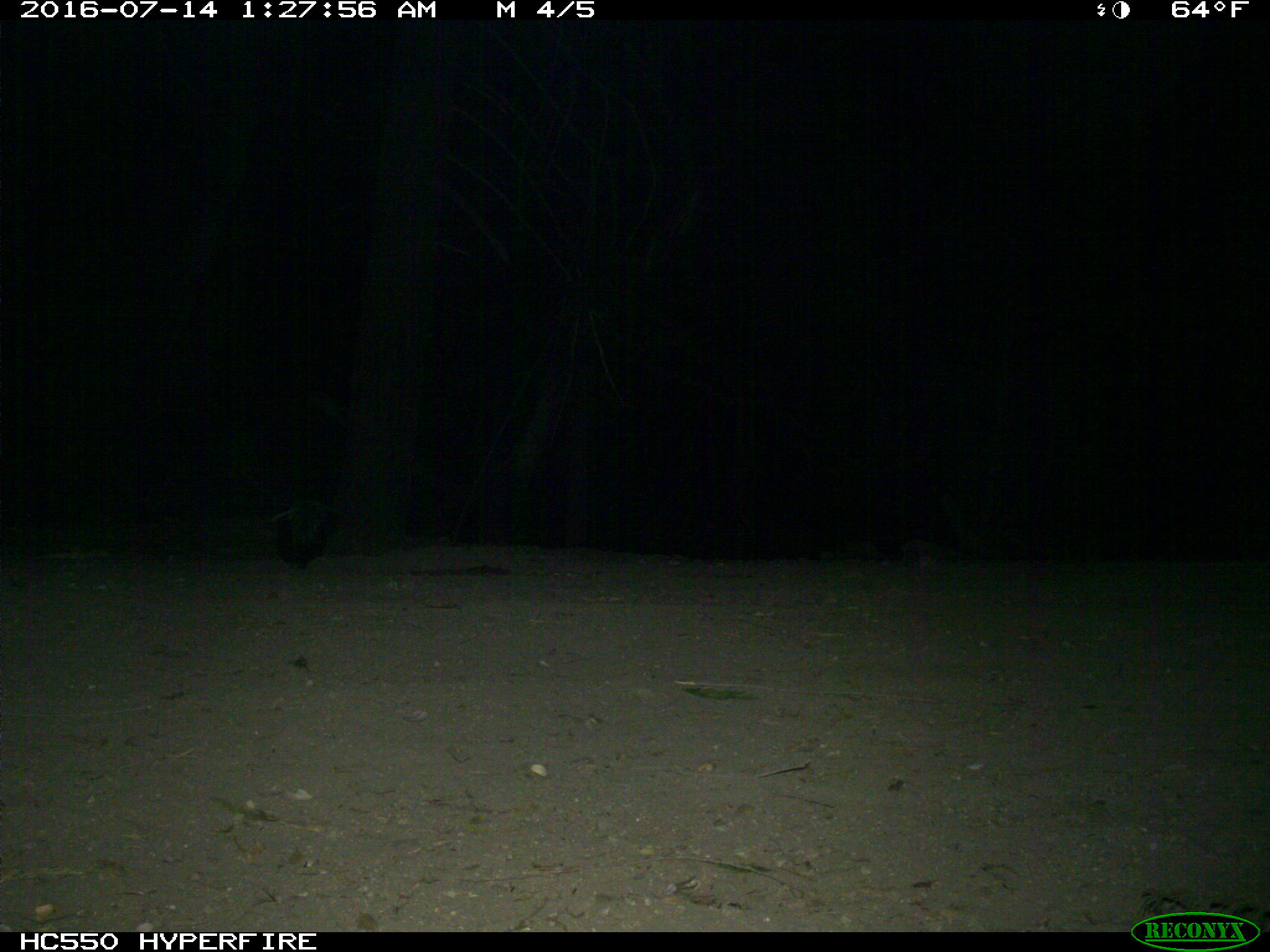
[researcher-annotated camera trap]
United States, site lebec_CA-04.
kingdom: Animalia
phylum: Chordata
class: Mammalia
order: Carnivora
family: Mephitidae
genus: Mephitis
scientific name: Mephitis mephitis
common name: striped skunk